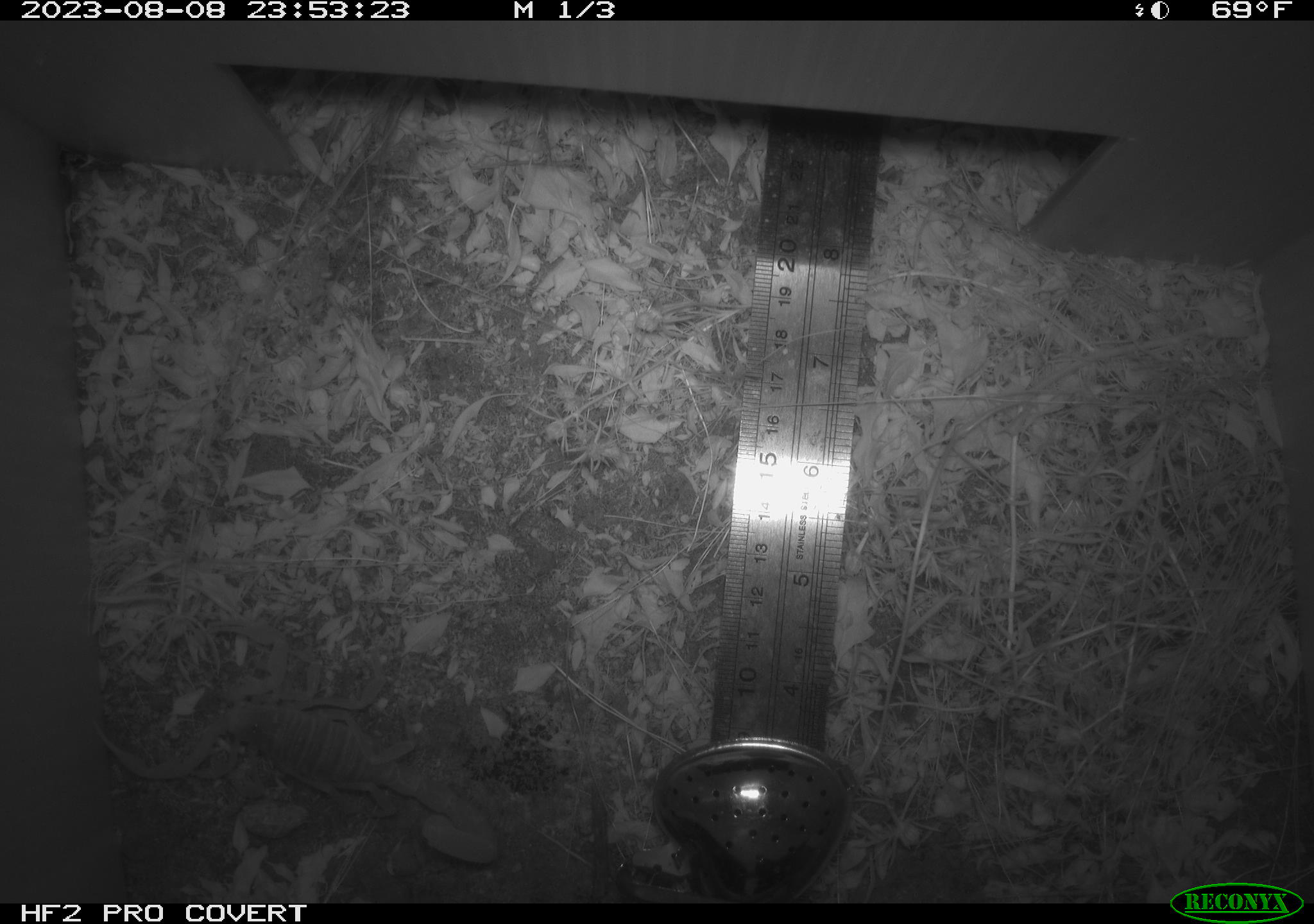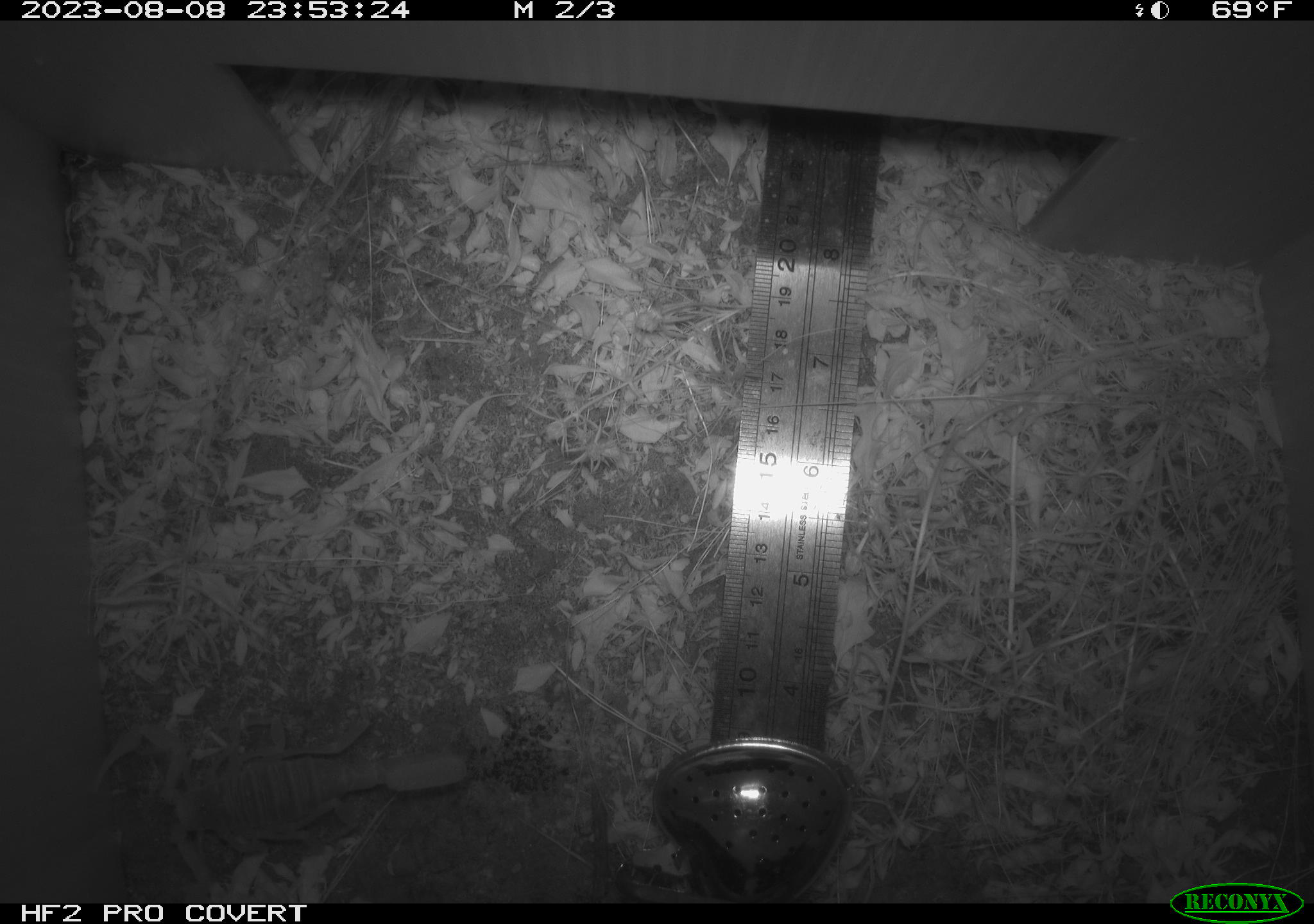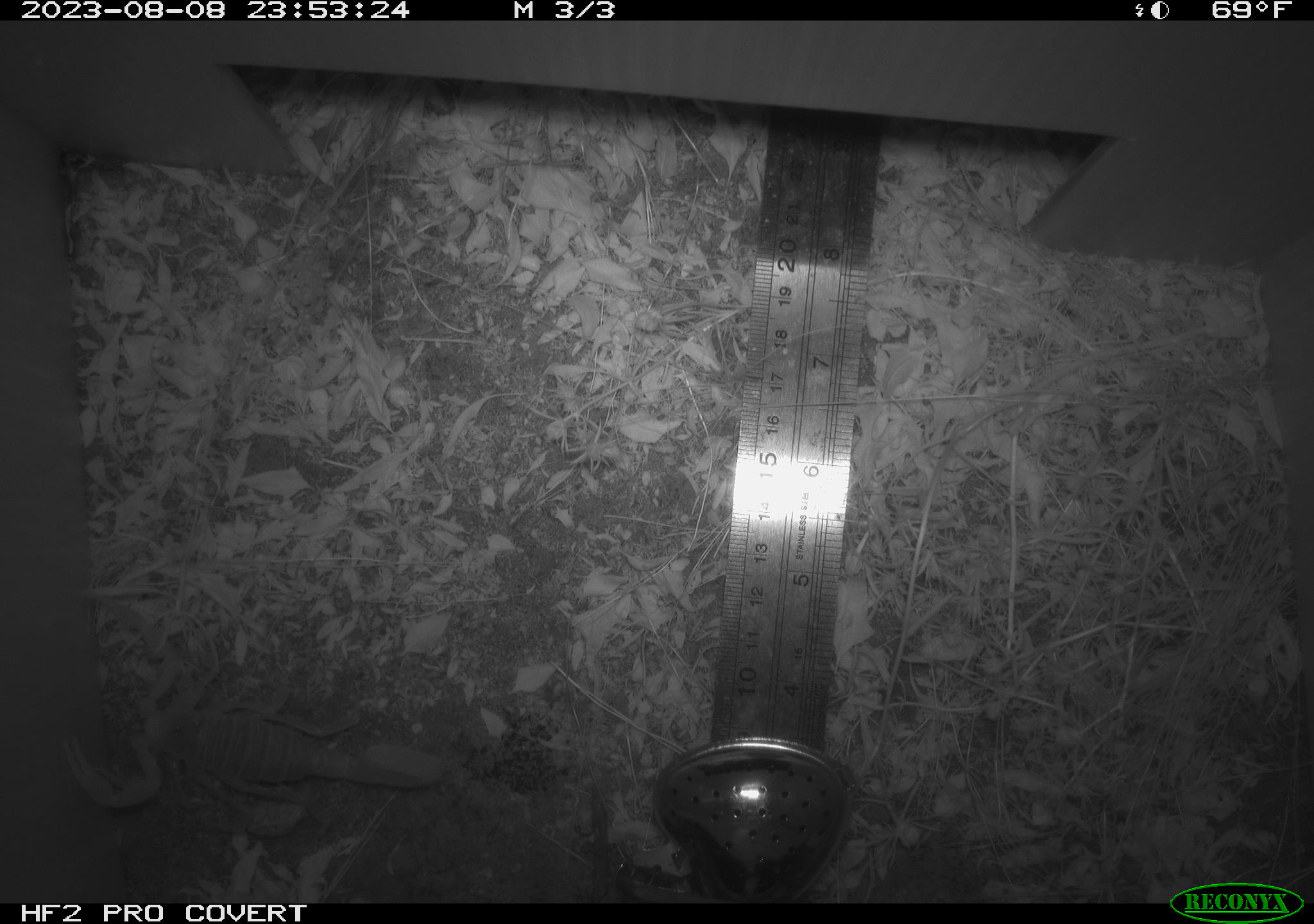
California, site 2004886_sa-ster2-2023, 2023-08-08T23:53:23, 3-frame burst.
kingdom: Animalia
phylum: Arthropoda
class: Arachnida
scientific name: Arachnida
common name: arachnids